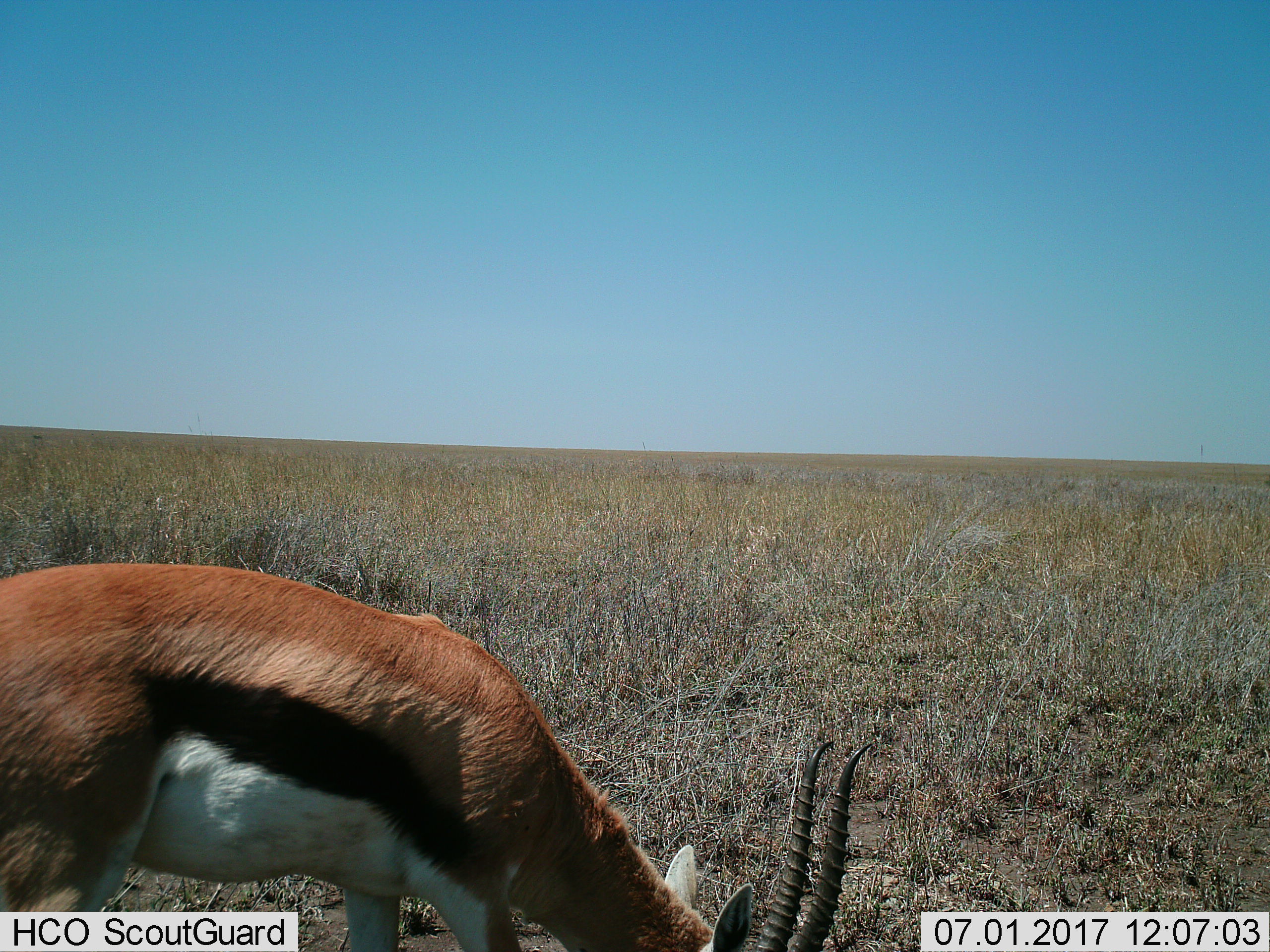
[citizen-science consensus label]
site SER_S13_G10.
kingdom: Animalia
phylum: Chordata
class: Mammalia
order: Artiodactyla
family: Bovidae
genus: Eudorcas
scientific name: Eudorcas thomsonii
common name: thomson's gazelle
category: gazellethomsons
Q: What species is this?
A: Gazellethomsons (thomson's gazelle) (Eudorcas thomsonii).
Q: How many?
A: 1.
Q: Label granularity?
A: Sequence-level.